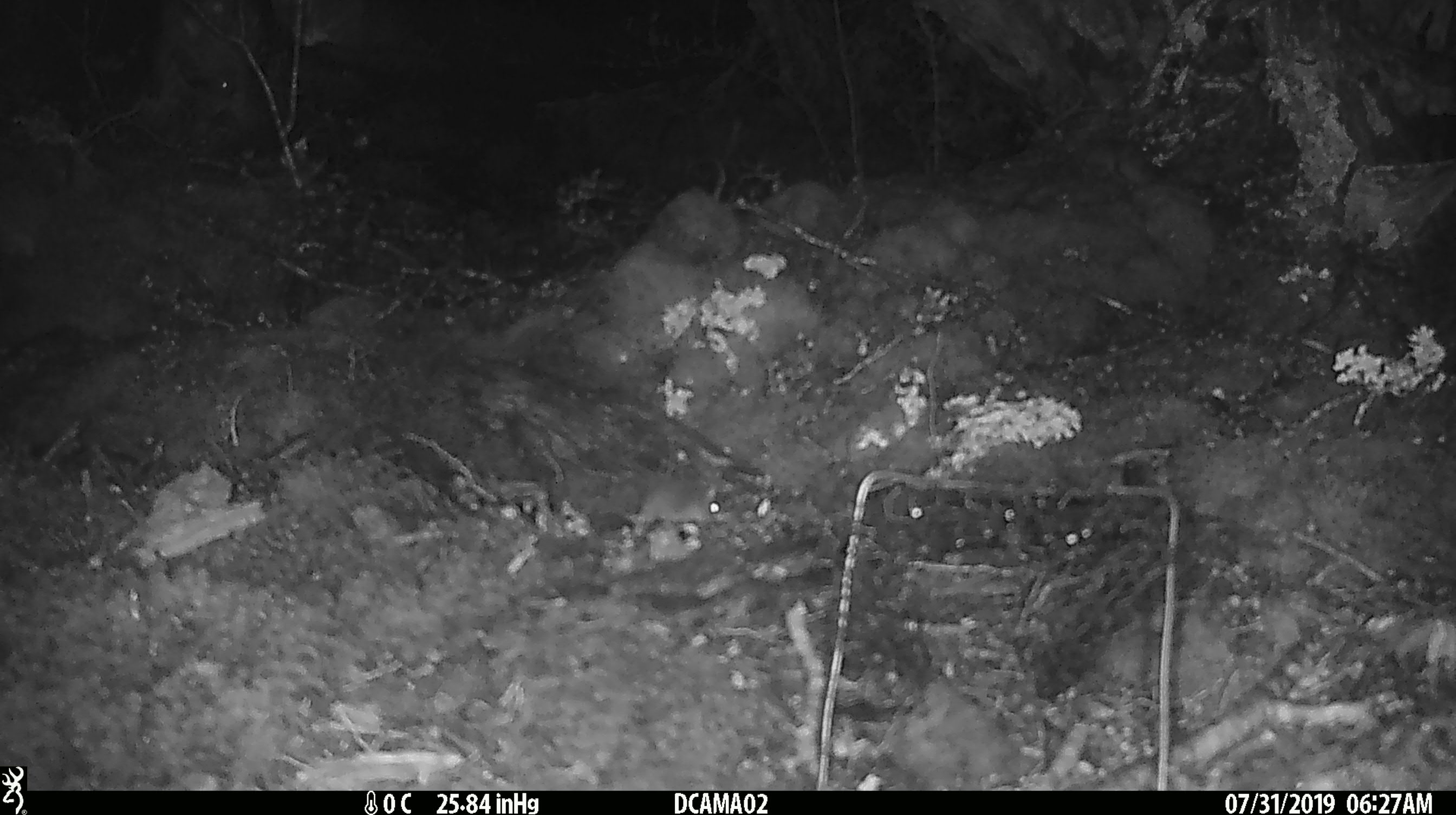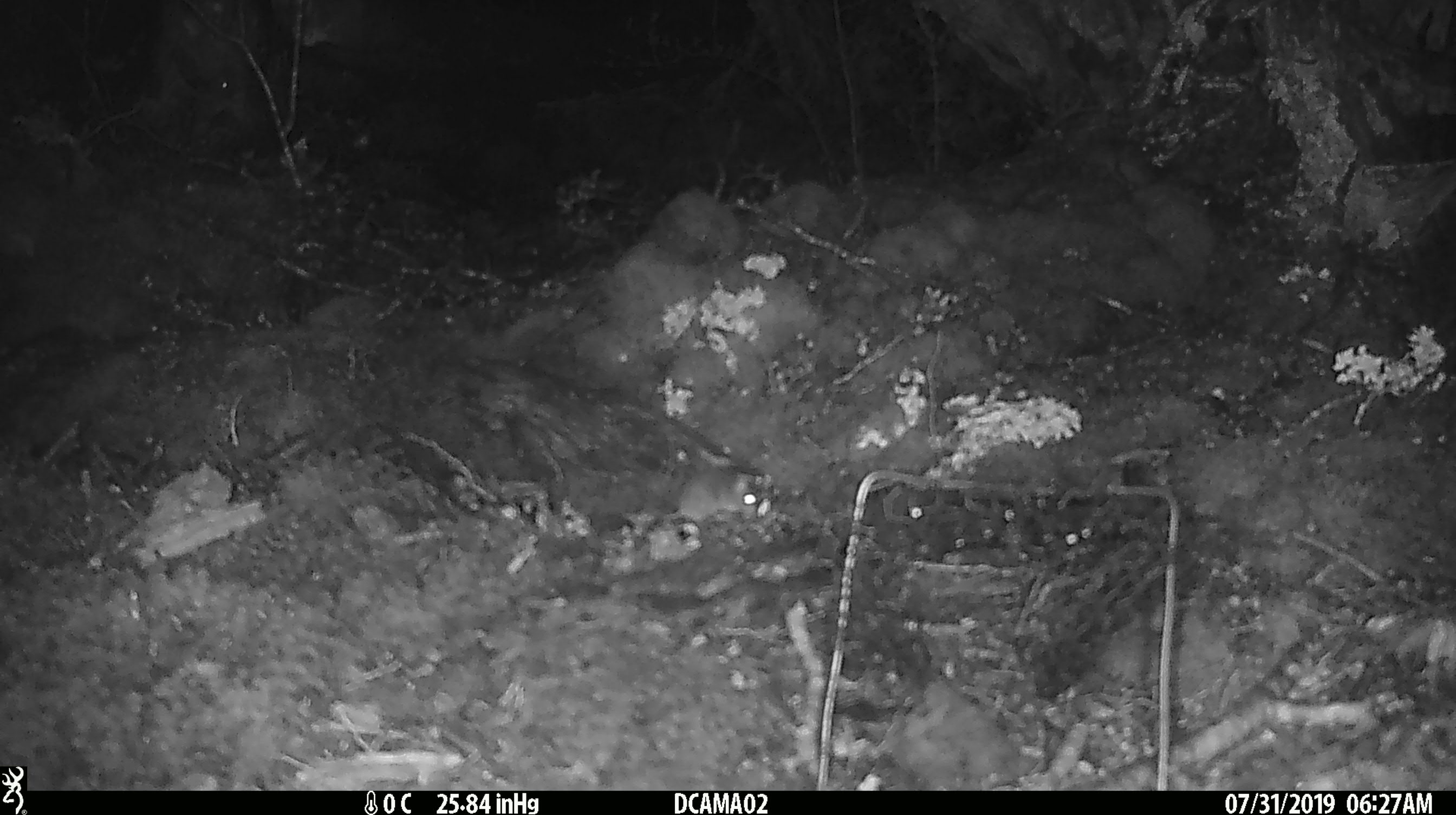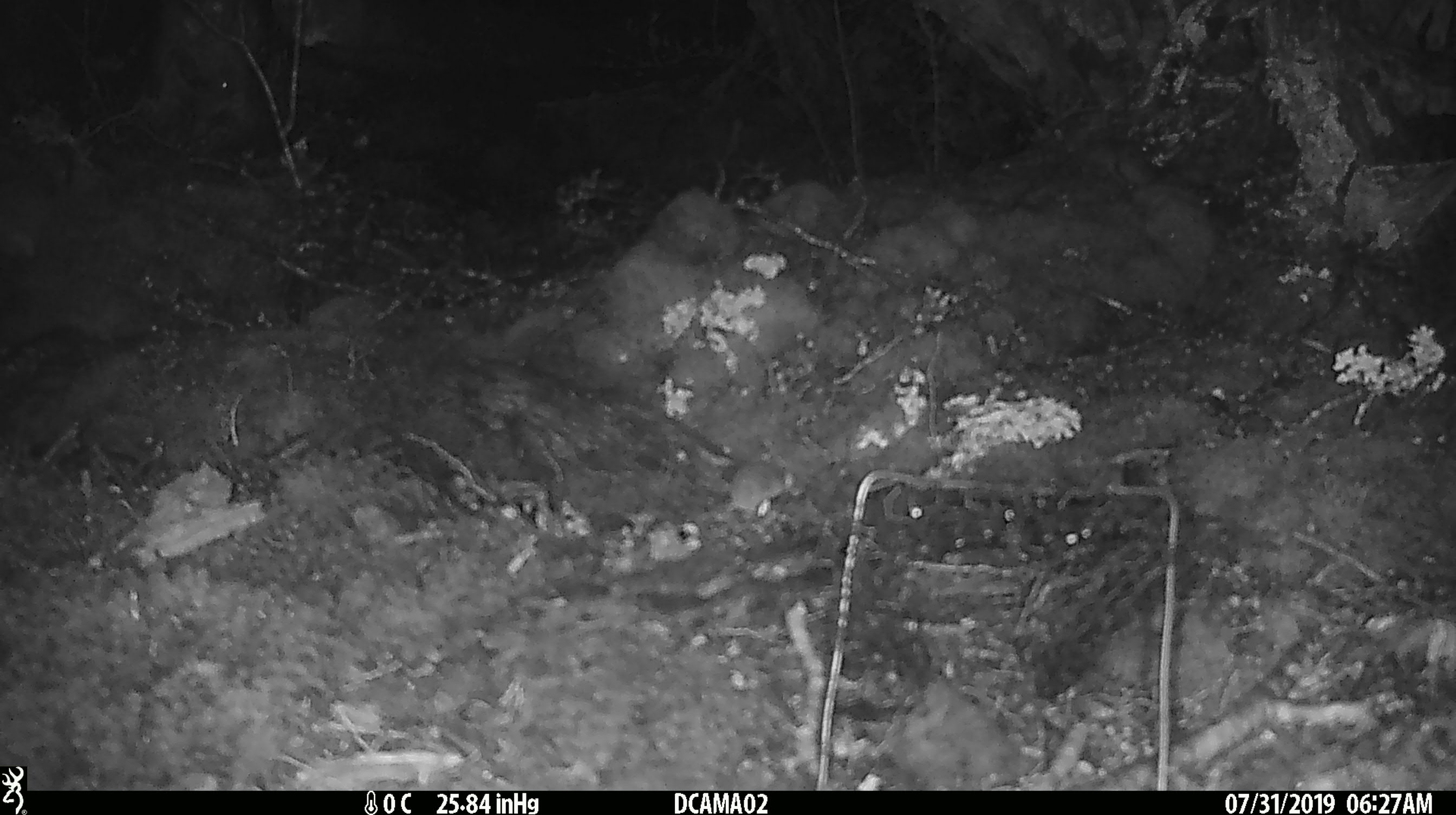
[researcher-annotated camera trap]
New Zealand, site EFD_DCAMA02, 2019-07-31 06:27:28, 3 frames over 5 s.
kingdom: Animalia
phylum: Chordata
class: Mammalia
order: Rodentia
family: Muridae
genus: Mus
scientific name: Mus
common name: mouse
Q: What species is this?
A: Mouse (Mus).